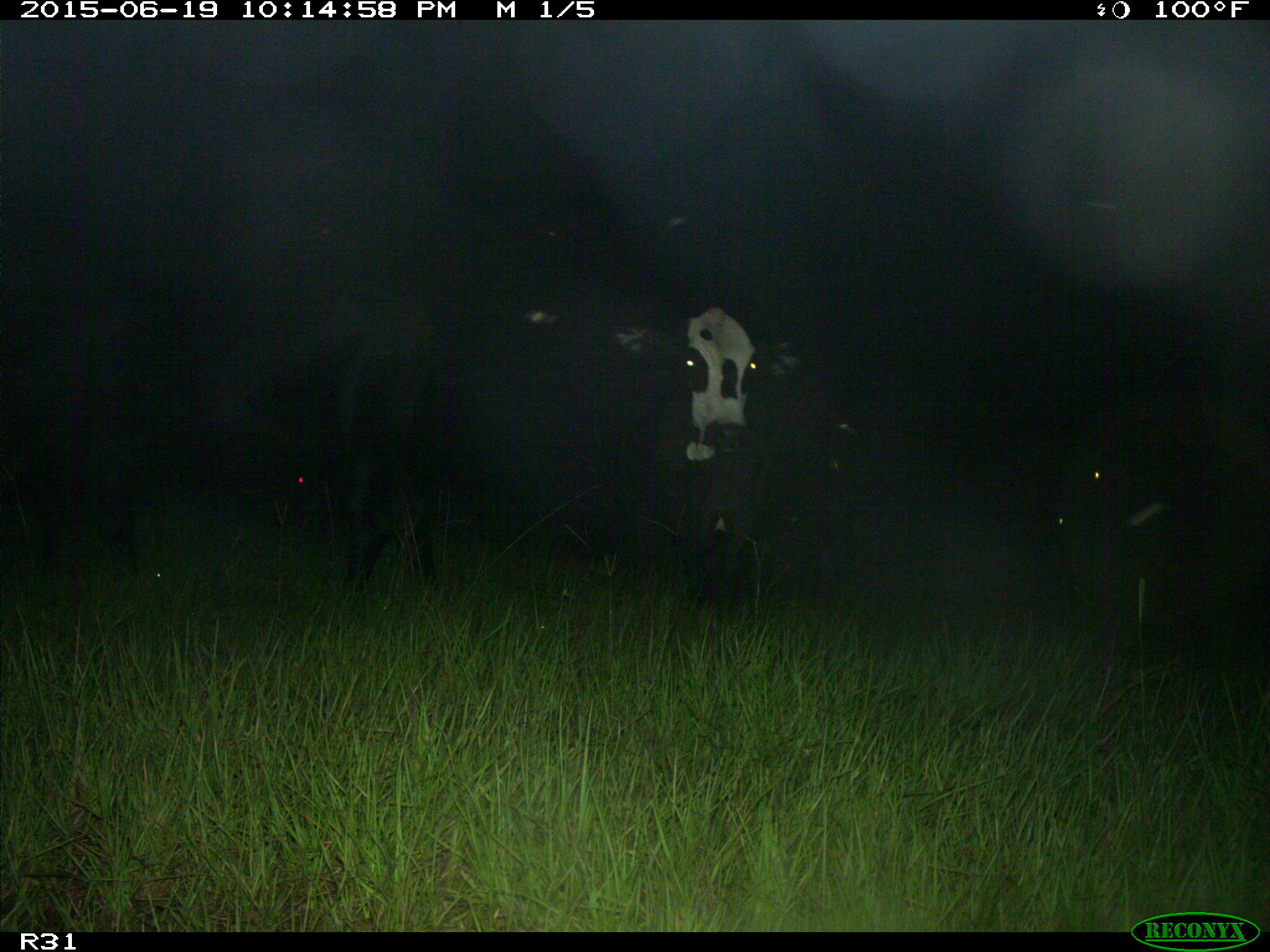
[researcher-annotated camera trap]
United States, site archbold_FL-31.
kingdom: Animalia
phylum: Chordata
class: Mammalia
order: Artiodactyla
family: Bovidae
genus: Bos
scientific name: Bos taurus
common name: domestic cow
Bos taurus (domestic cow).